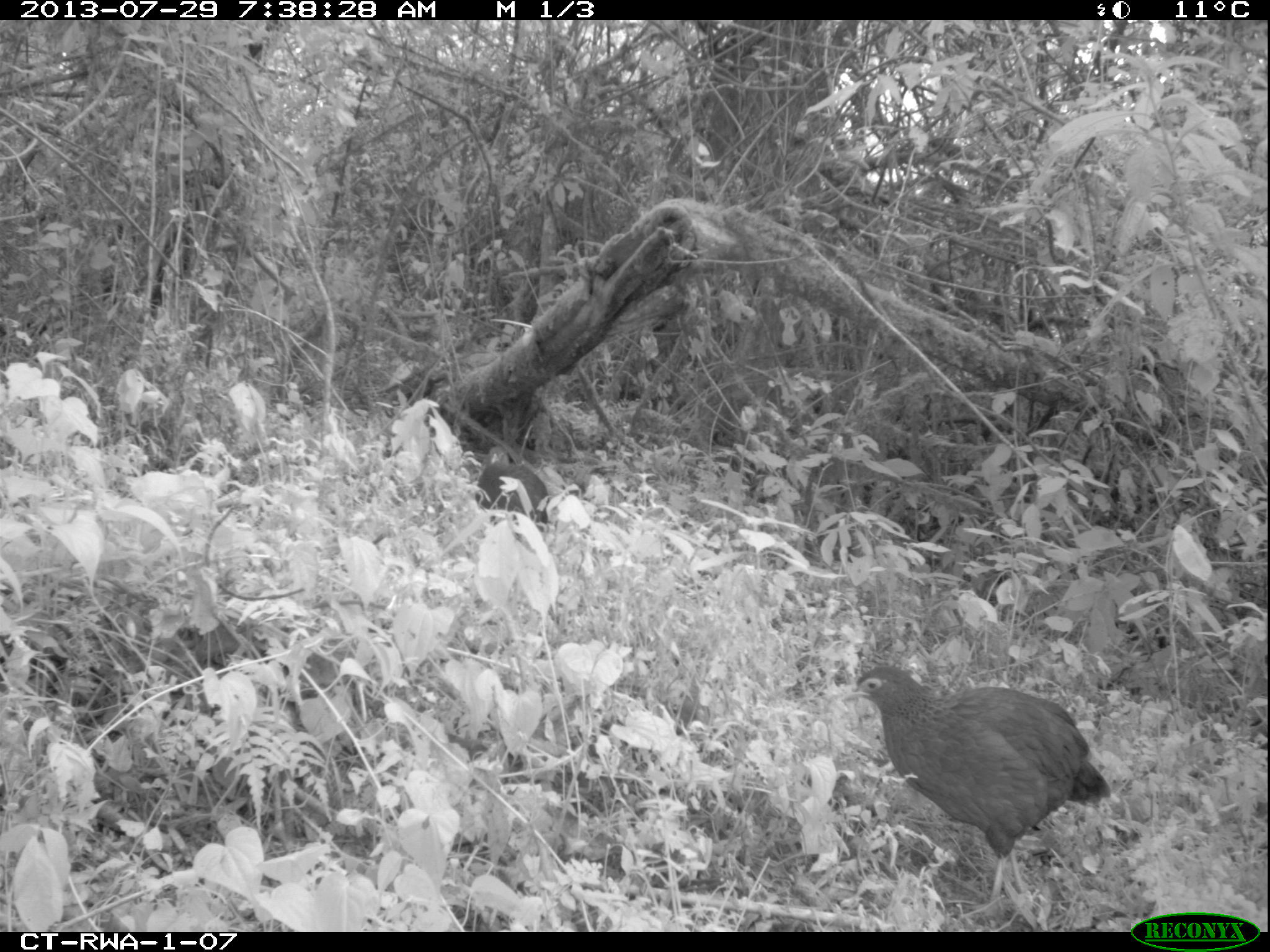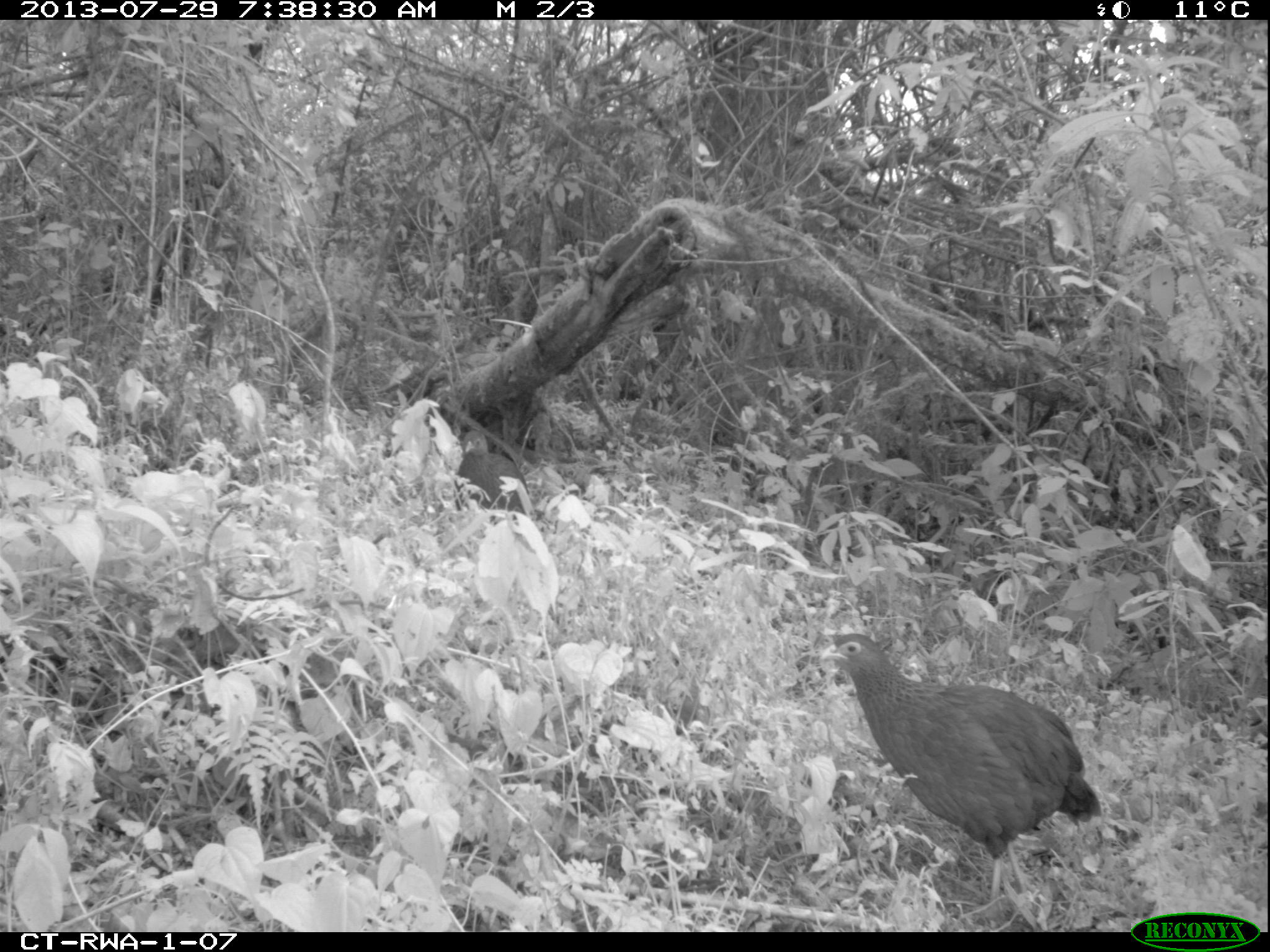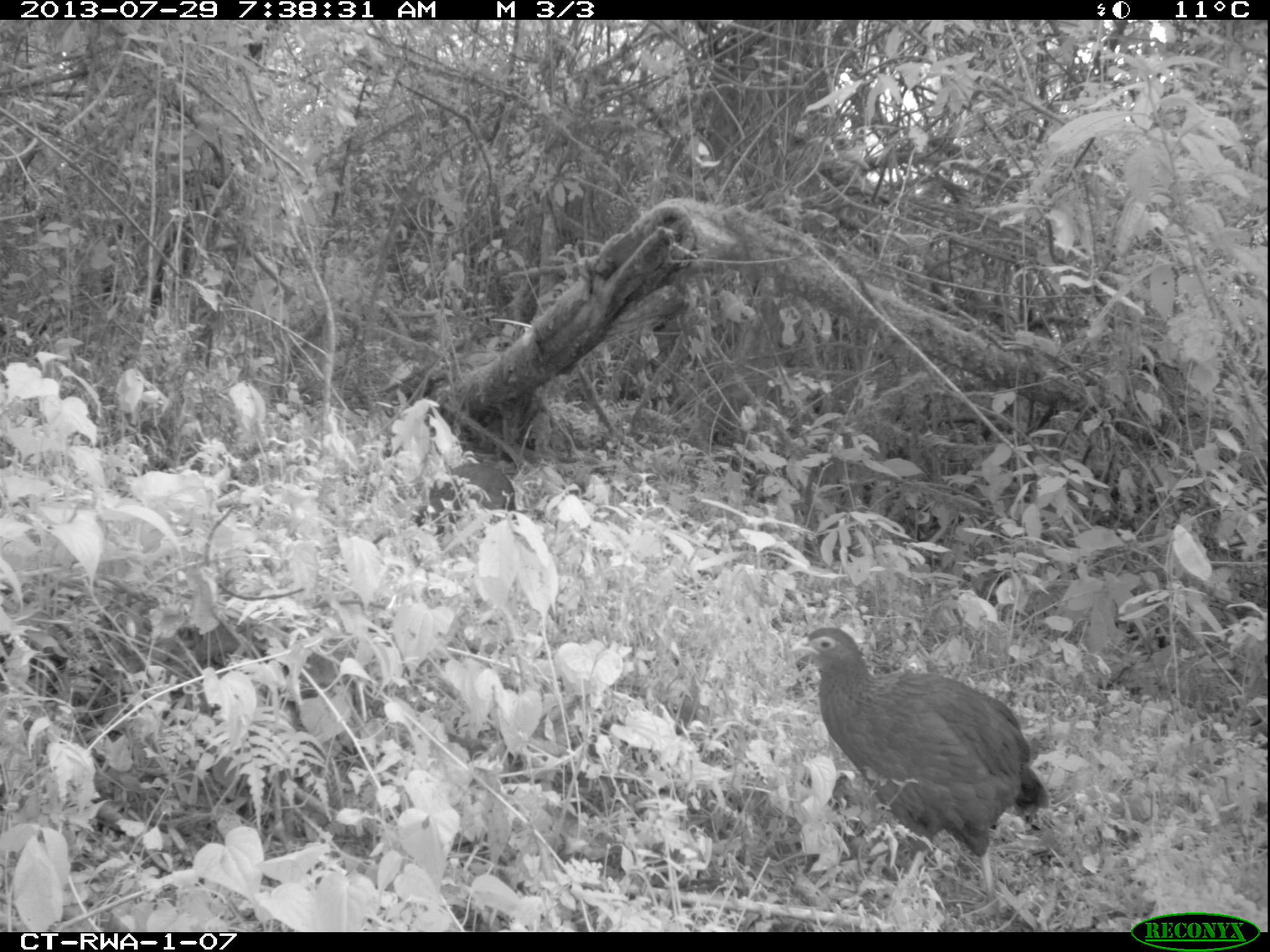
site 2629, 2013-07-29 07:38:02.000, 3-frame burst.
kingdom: Animalia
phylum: Chordata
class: Aves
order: Galliformes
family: Phasianidae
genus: Pternistis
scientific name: Pternistis nobilis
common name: handsome francolin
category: francolinus nobilis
Francolinus nobilis (handsome francolin) (Pternistis nobilis), count 2.